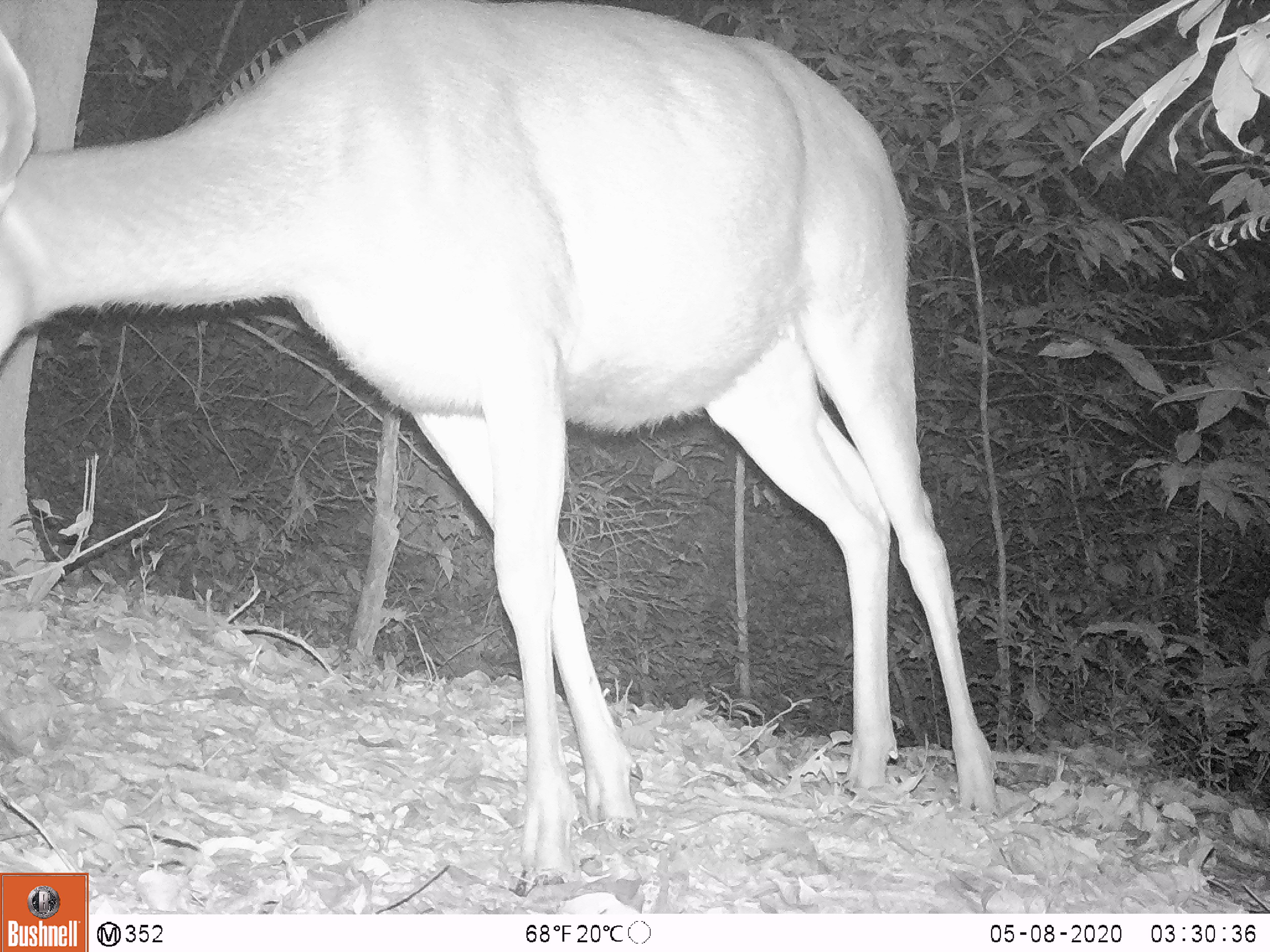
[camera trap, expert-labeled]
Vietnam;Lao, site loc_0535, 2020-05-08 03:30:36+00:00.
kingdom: Animalia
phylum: Chordata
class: Mammalia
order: Artiodactyla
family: Cervidae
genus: Rusa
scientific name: Rusa unicolor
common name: sambar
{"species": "sambar (Rusa unicolor)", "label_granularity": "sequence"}